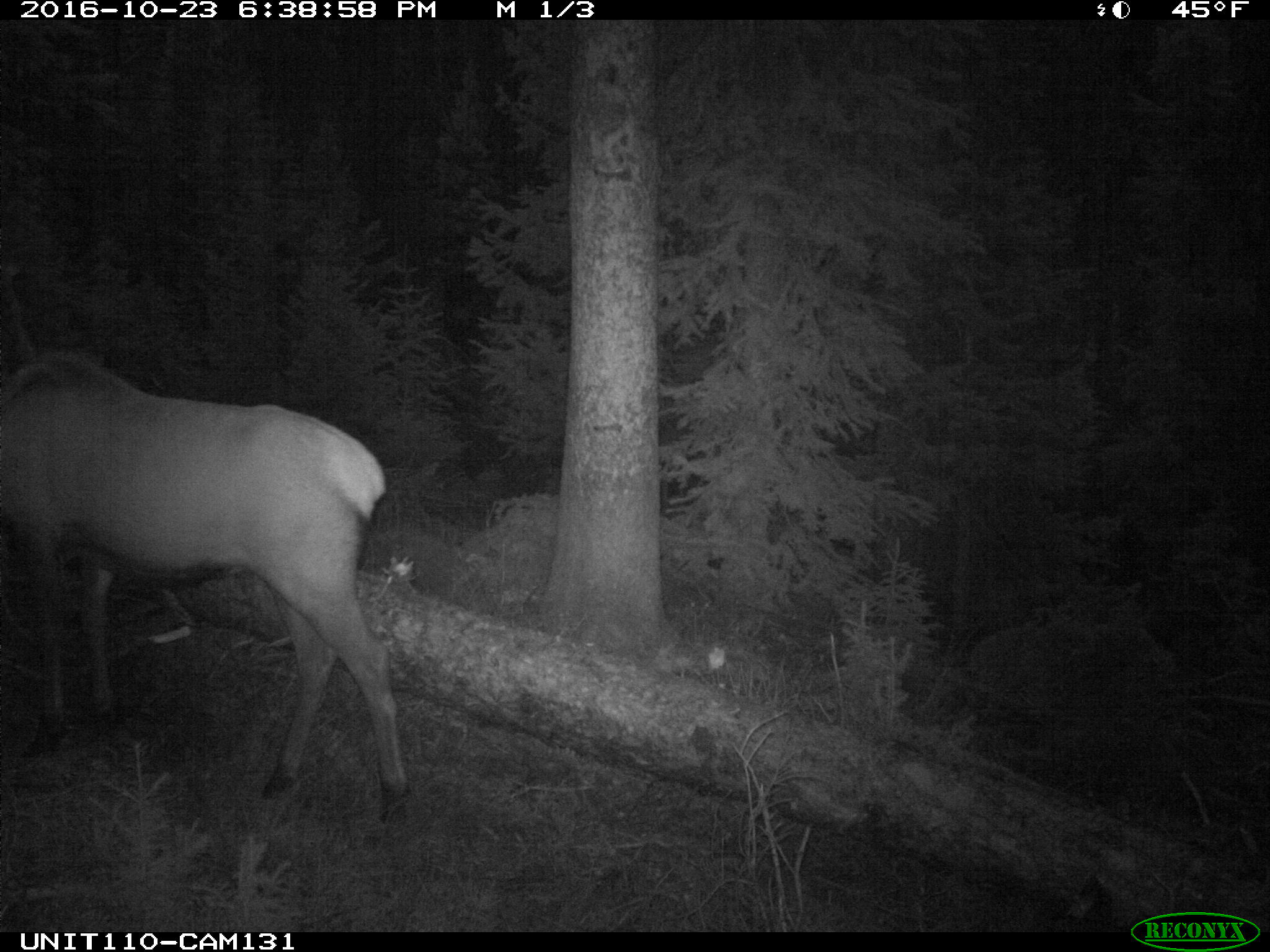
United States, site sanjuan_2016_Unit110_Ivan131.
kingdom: Animalia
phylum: Chordata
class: Mammalia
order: Artiodactyla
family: Cervidae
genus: Cervus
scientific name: Cervus elaphus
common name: red deer